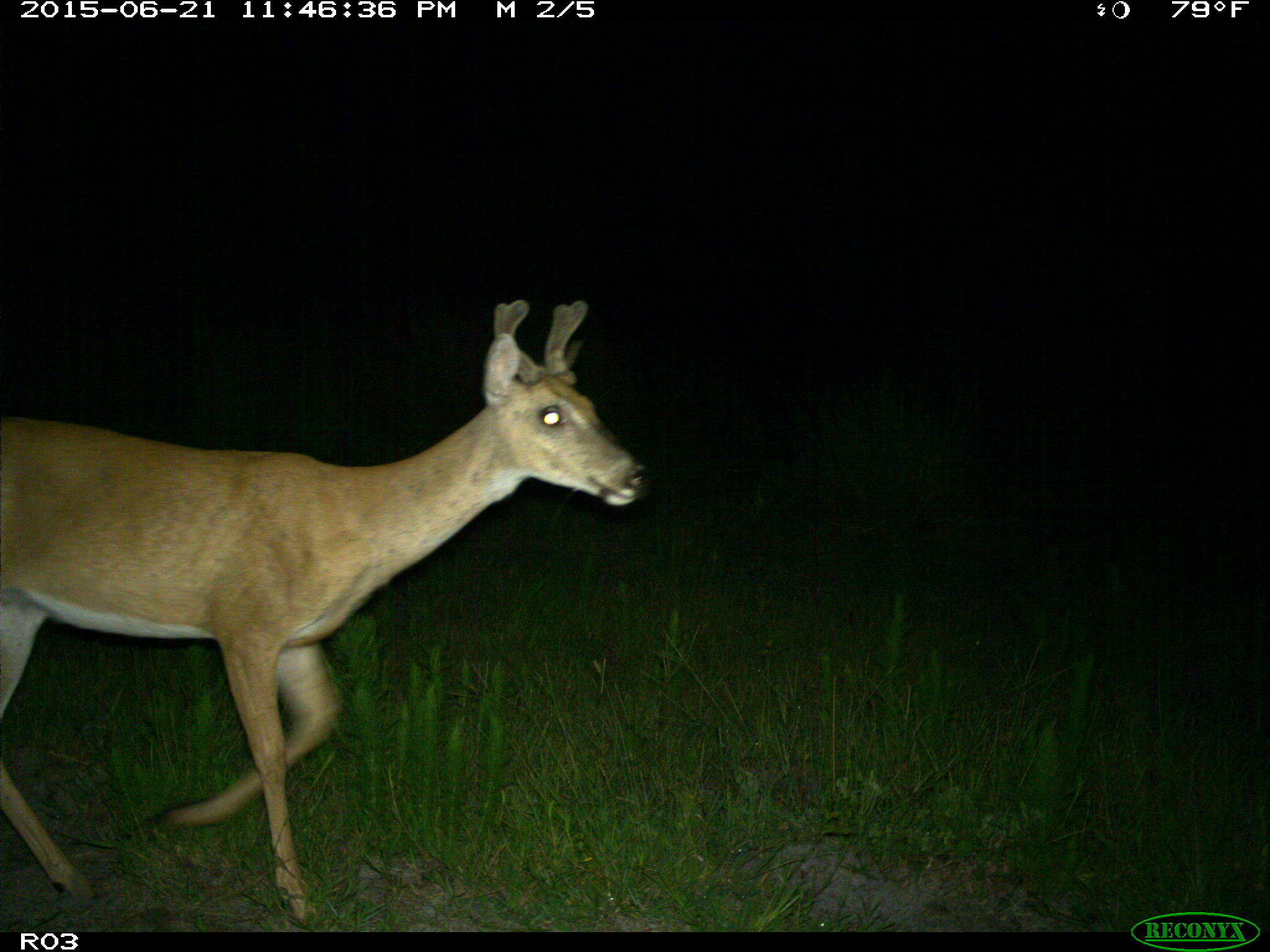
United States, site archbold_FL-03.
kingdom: Animalia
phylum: Chordata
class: Mammalia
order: Artiodactyla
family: Cervidae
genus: Odocoileus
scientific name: Odocoileus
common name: deer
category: unidentified deer